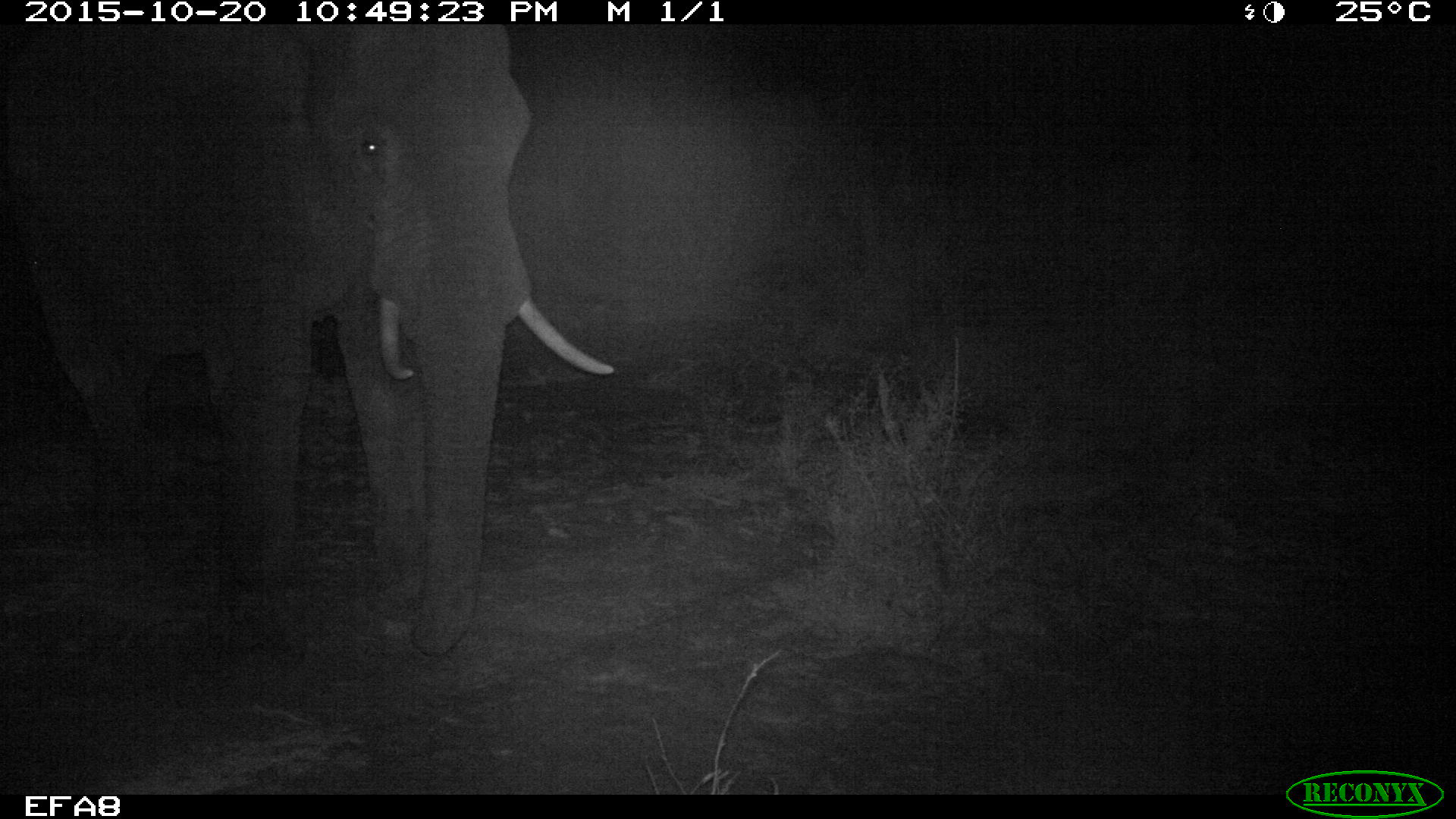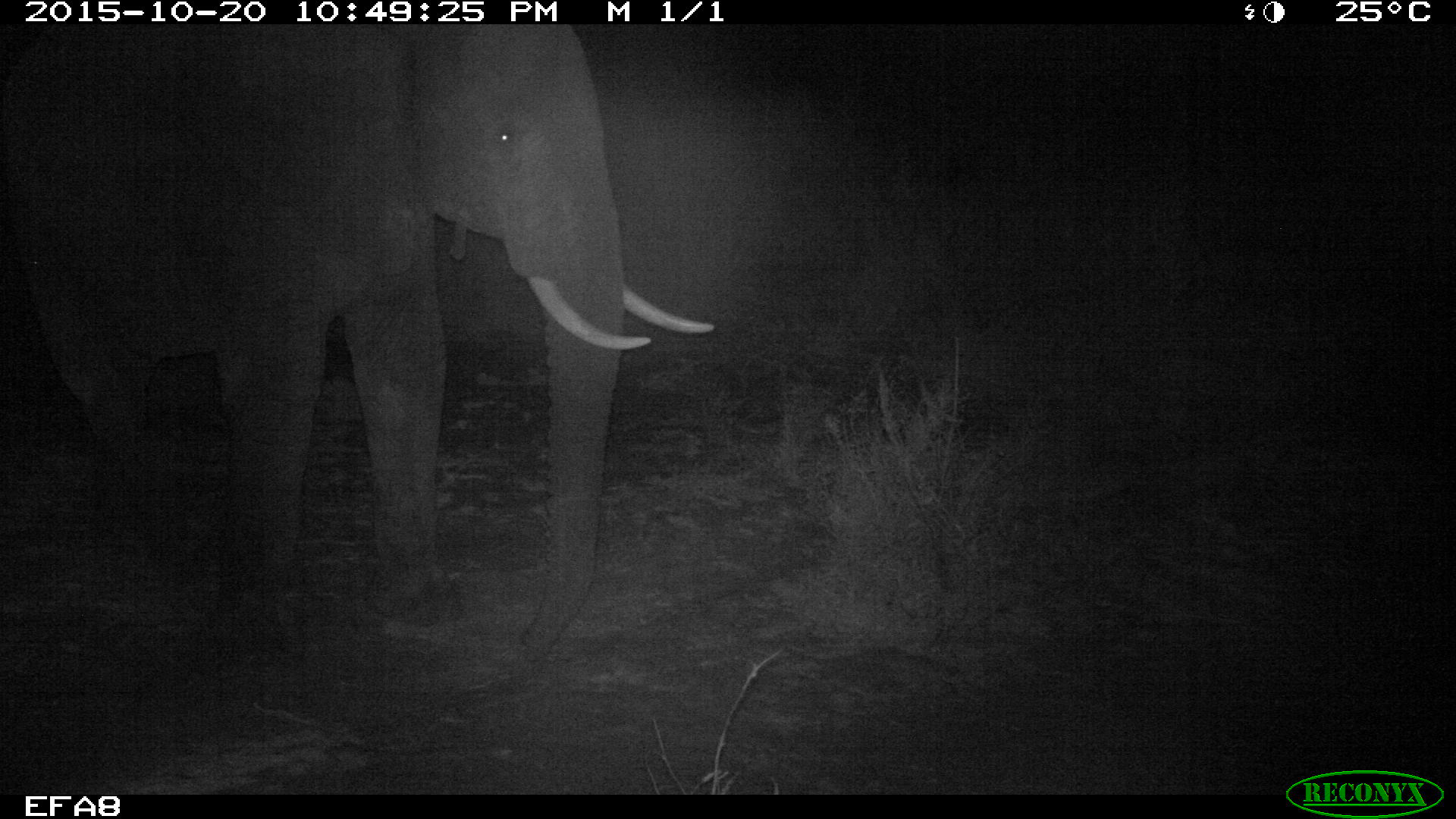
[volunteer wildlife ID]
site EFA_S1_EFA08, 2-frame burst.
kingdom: Animalia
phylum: Chordata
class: Mammalia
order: Proboscidea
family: Elephantidae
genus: Loxodonta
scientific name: Loxodonta africana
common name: african bush elephant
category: elephant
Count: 1.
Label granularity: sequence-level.